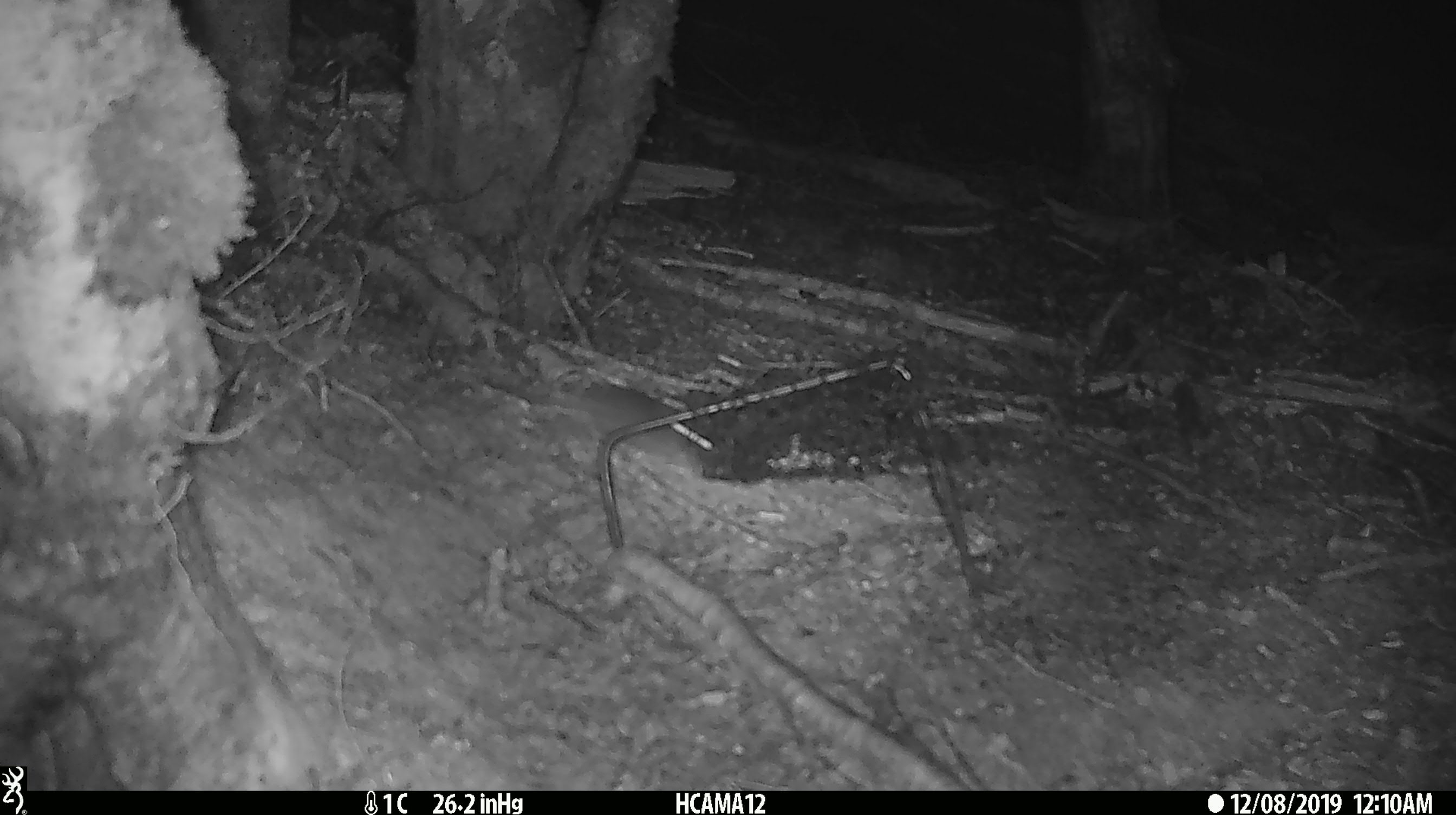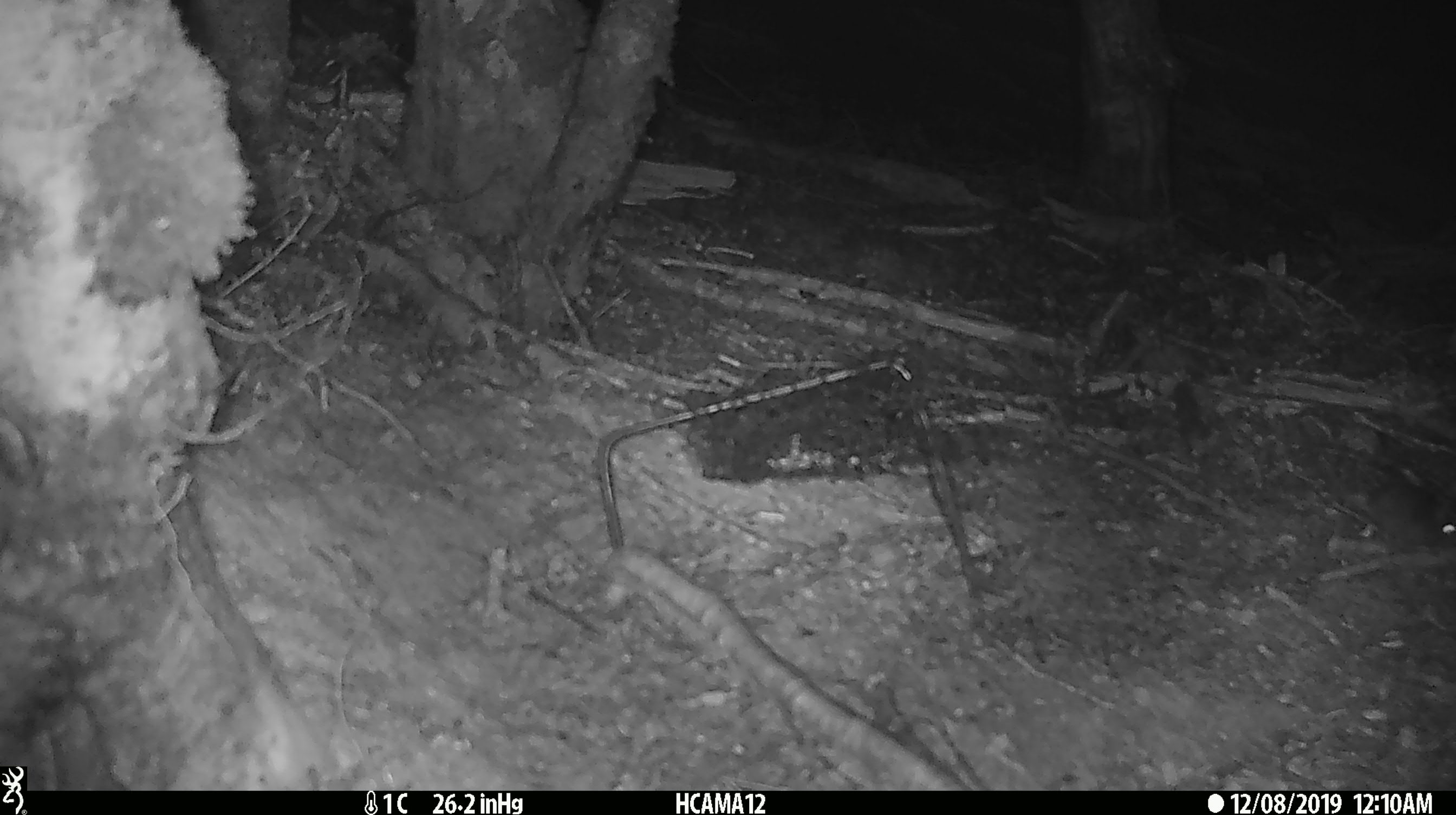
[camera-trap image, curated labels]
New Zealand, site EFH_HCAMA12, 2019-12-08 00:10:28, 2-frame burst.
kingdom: Animalia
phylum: Chordata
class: Mammalia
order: Rodentia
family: Muridae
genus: Mus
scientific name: Mus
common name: mouse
Mouse (Mus).